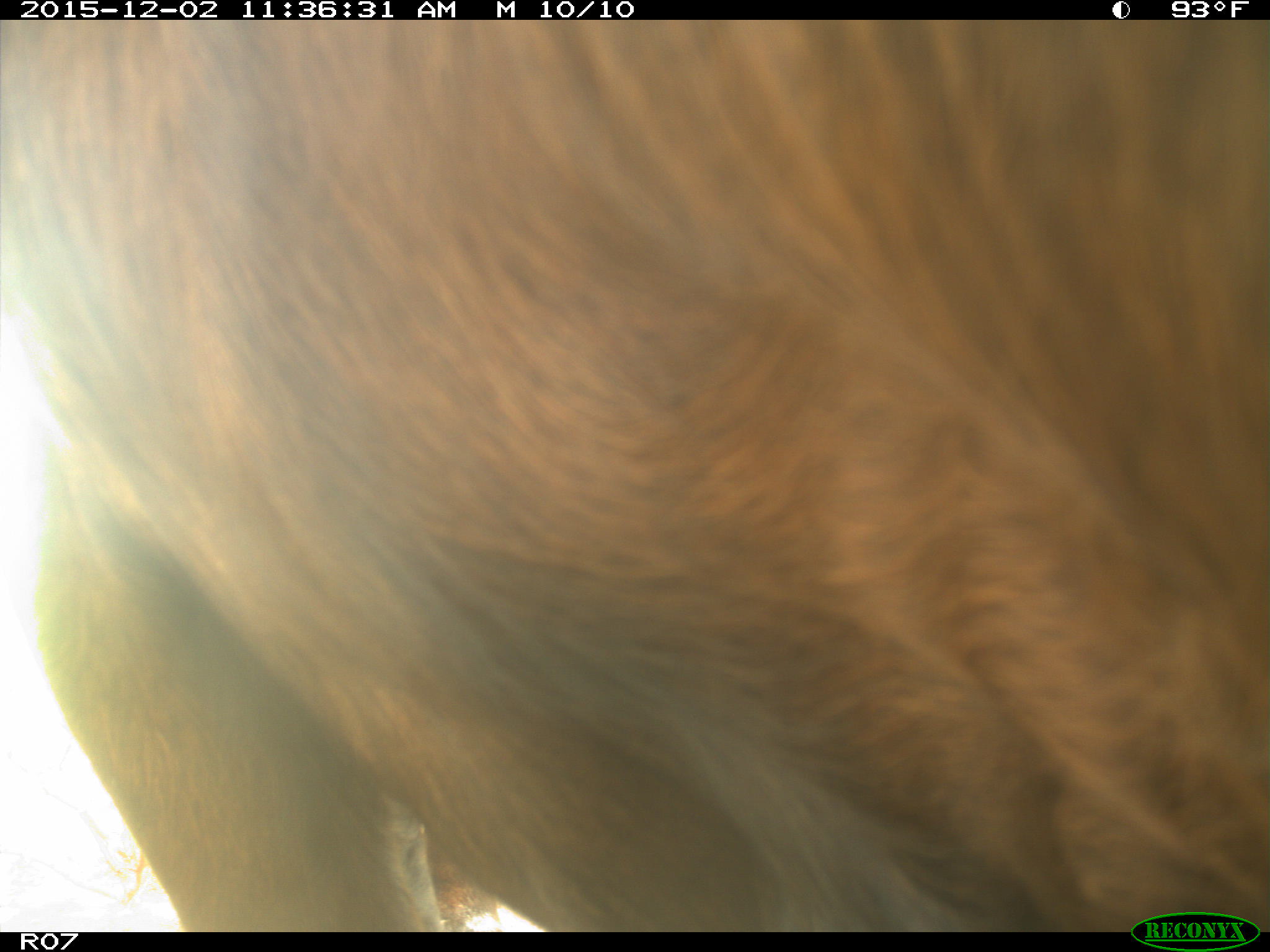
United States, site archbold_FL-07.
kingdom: Animalia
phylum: Chordata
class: Mammalia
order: Artiodactyla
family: Bovidae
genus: Bos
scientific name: Bos taurus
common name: domestic cow